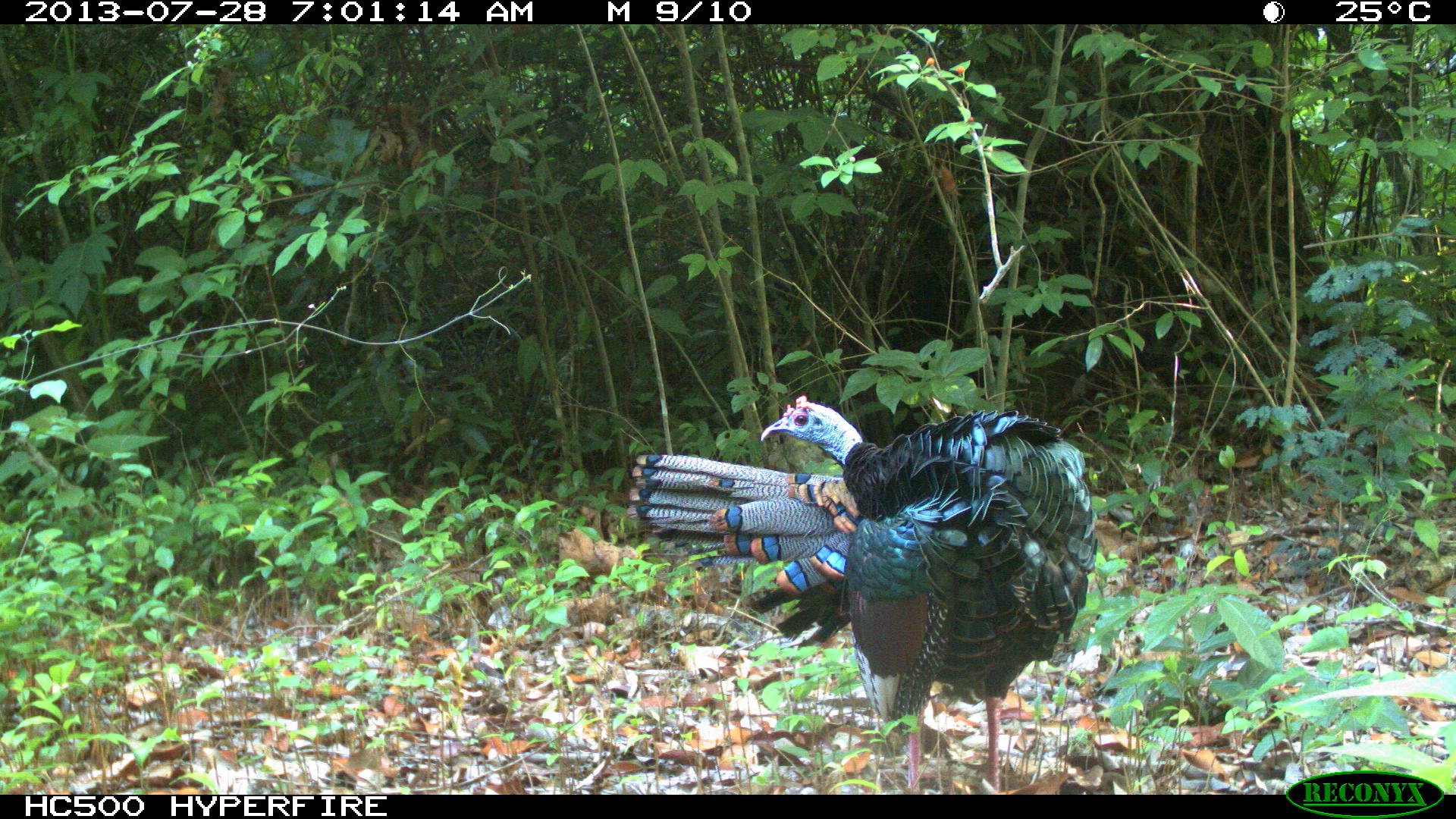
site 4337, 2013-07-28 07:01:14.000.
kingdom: Animalia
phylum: Chordata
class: Aves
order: Galliformes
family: Phasianidae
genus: Meleagris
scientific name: Meleagris ocellata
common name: ocellated turkey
Meleagris ocellata (ocellated turkey), count 1, sex male.